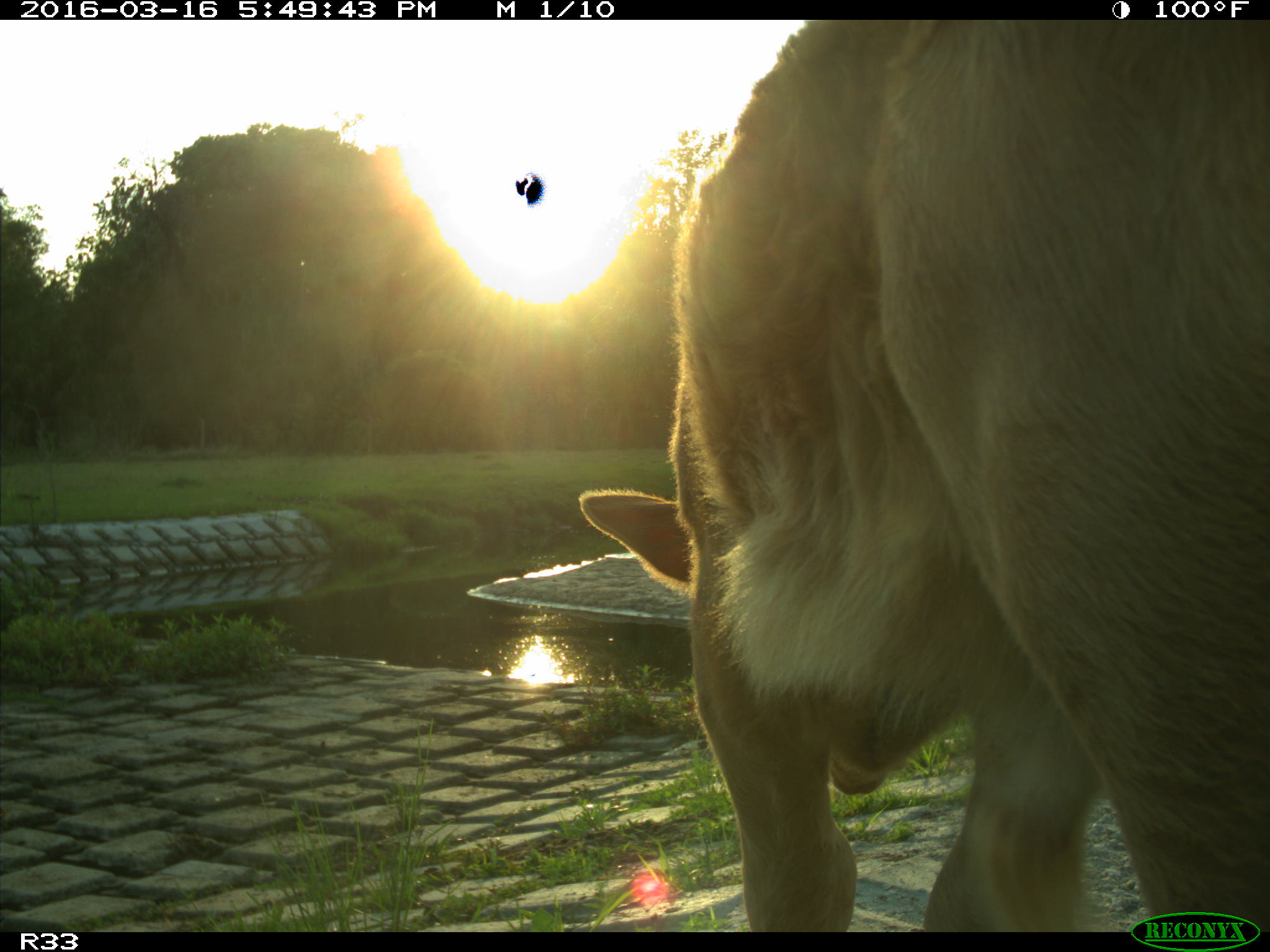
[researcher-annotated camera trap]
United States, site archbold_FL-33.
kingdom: Animalia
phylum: Chordata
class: Mammalia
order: Artiodactyla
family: Bovidae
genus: Bos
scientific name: Bos taurus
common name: domestic cow